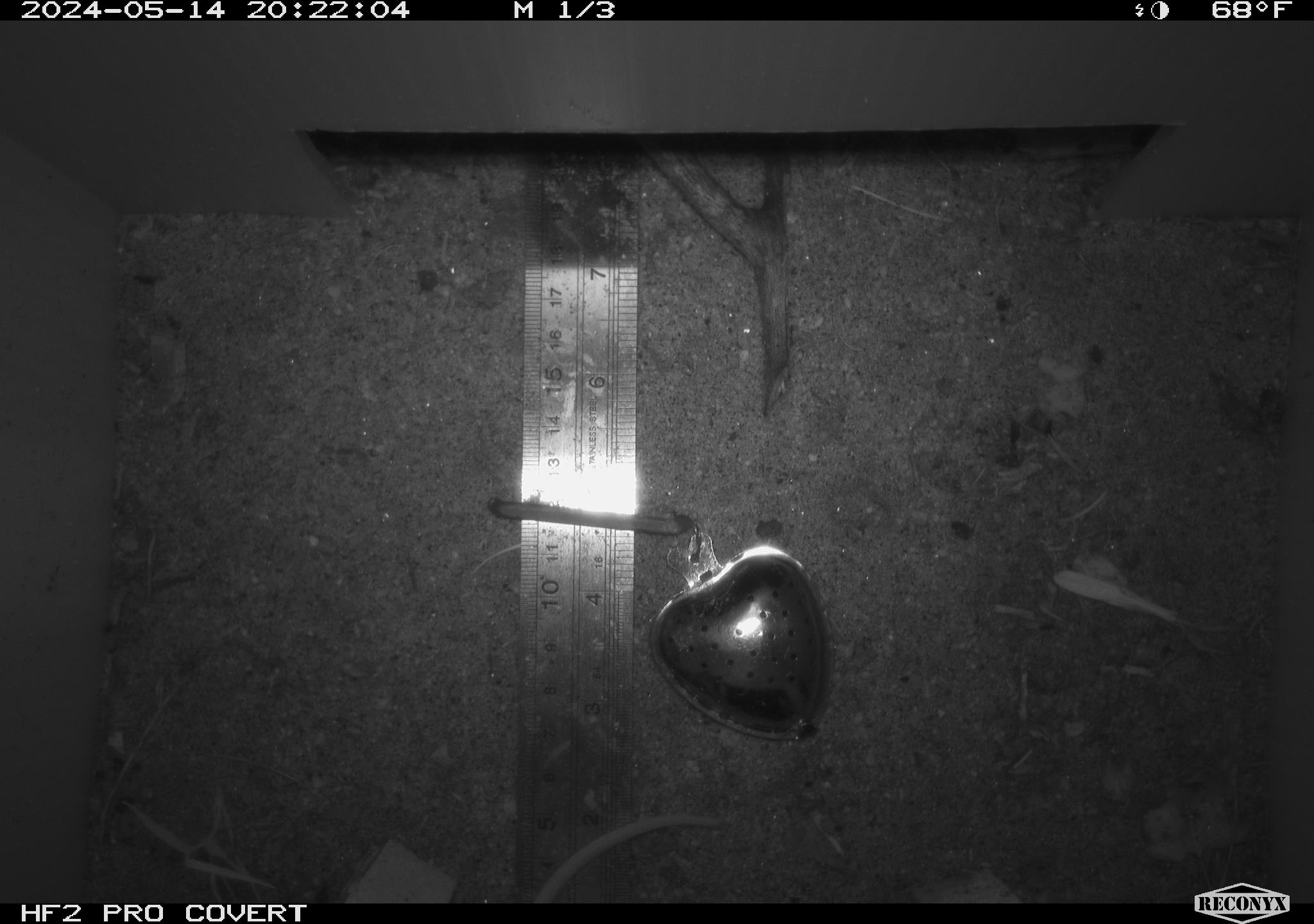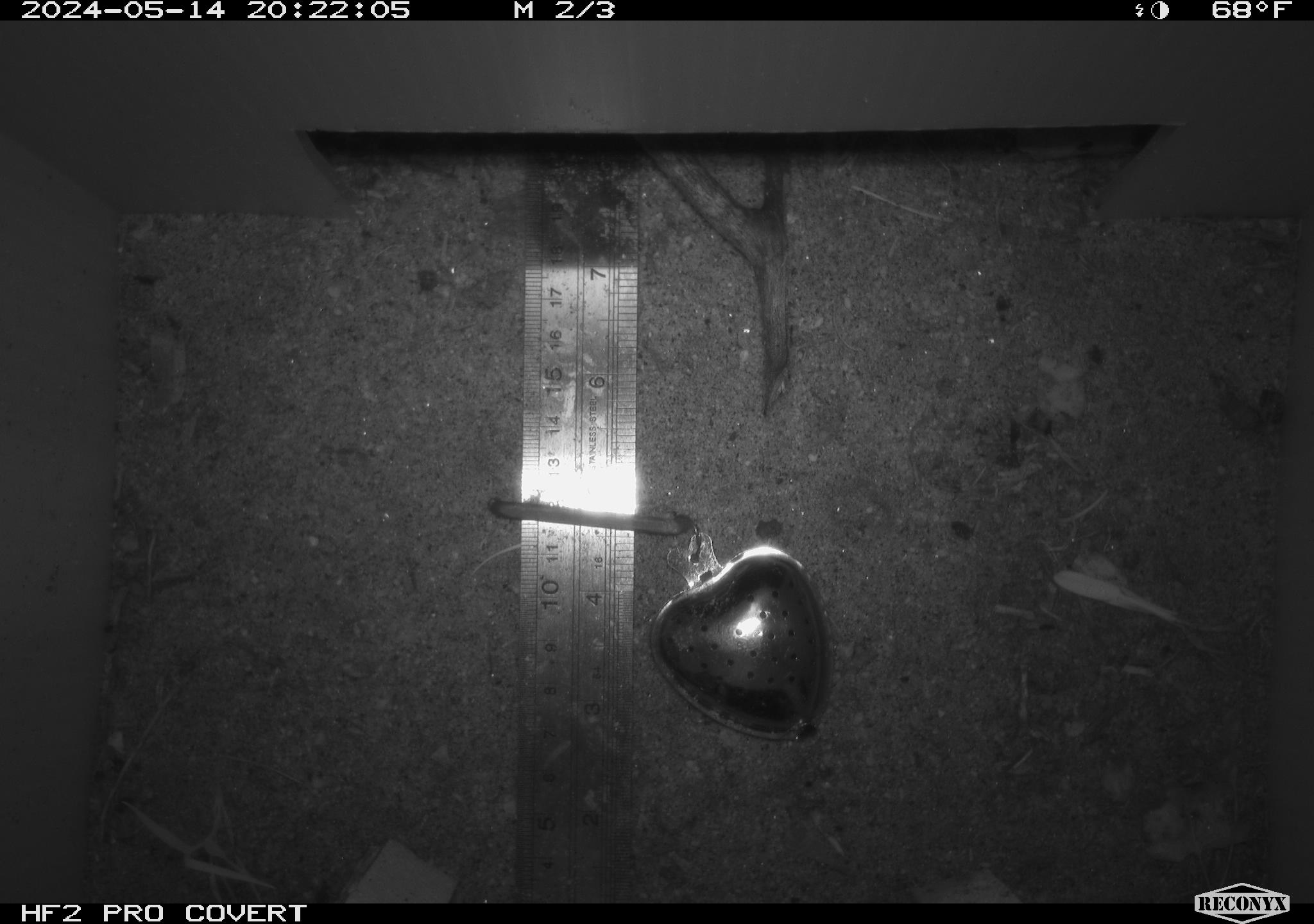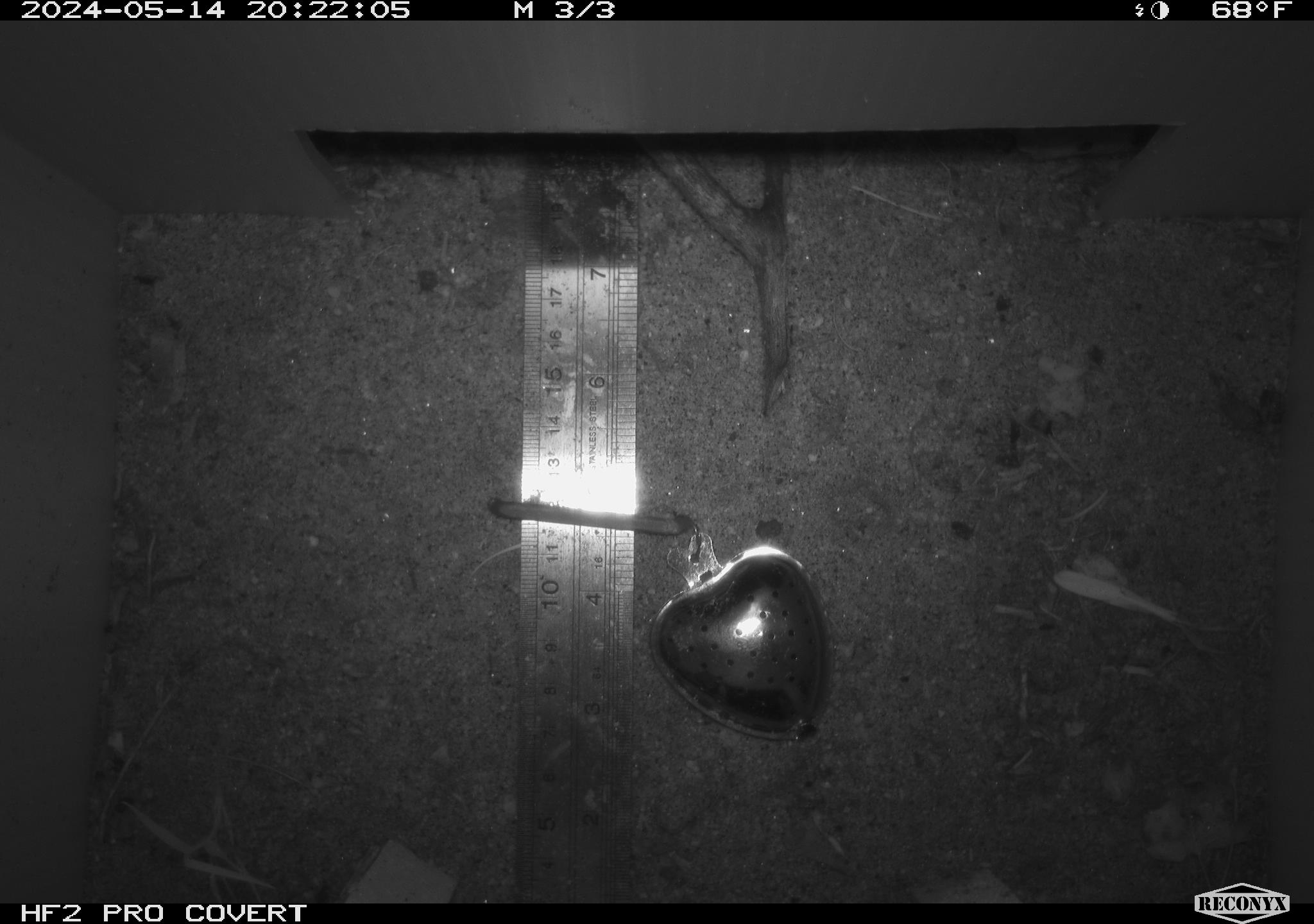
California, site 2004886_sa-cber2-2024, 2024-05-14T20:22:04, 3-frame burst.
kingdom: Animalia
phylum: Chordata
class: Mammalia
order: Rodentia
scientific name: Rodentia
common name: mouse species